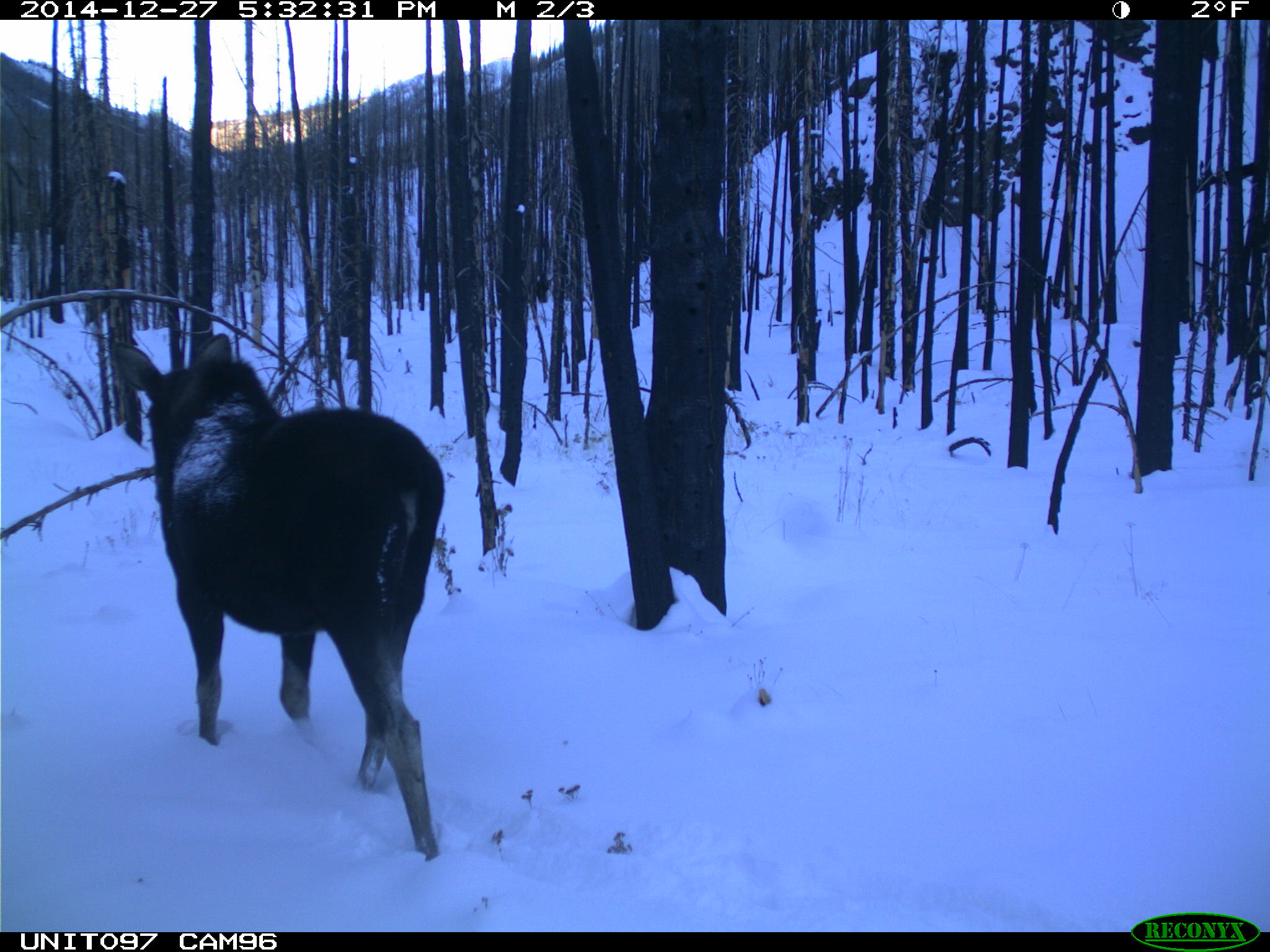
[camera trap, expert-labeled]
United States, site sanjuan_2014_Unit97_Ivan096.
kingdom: Animalia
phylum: Chordata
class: Mammalia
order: Artiodactyla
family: Cervidae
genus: Alces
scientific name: Alces alces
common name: moose